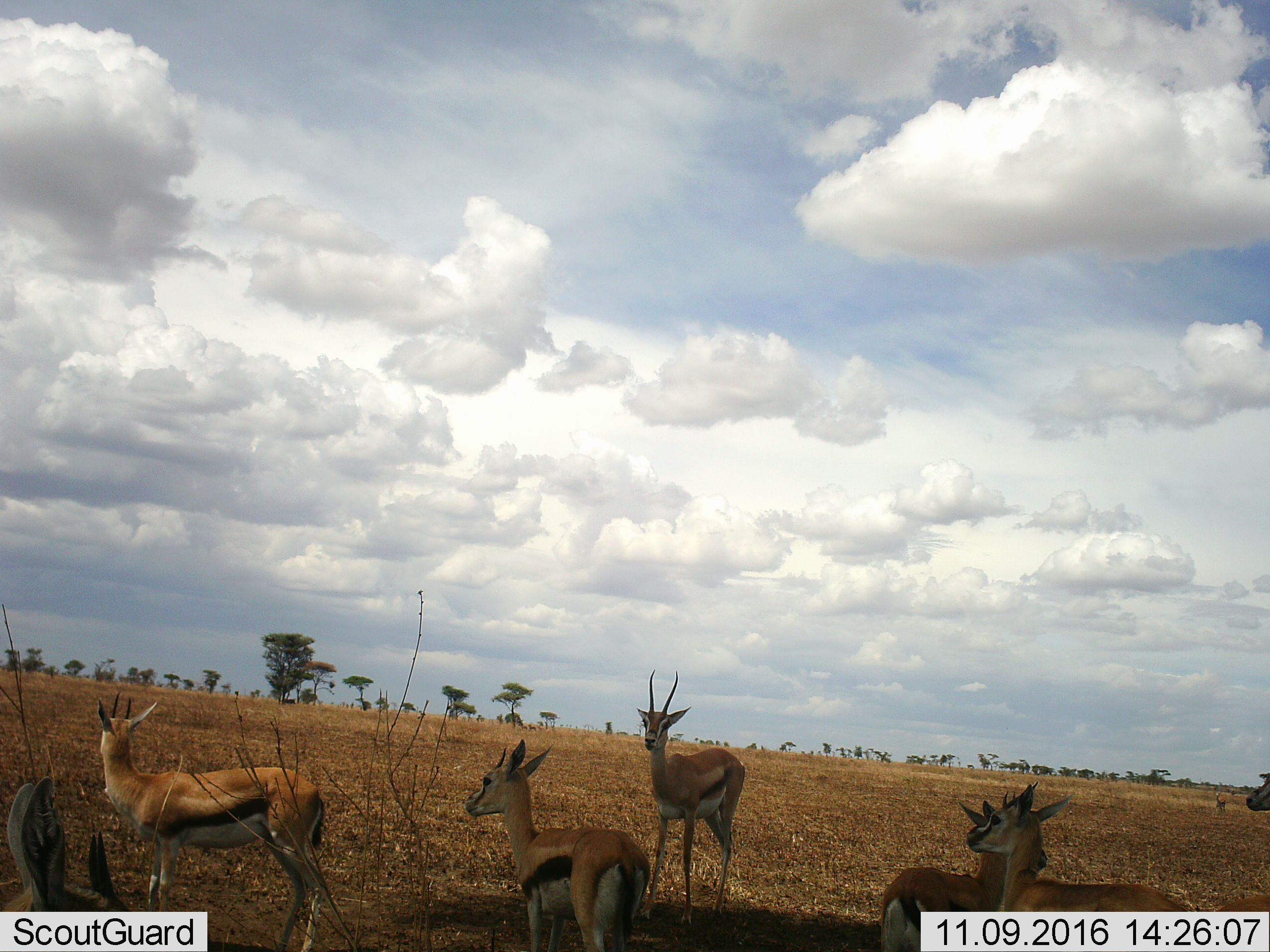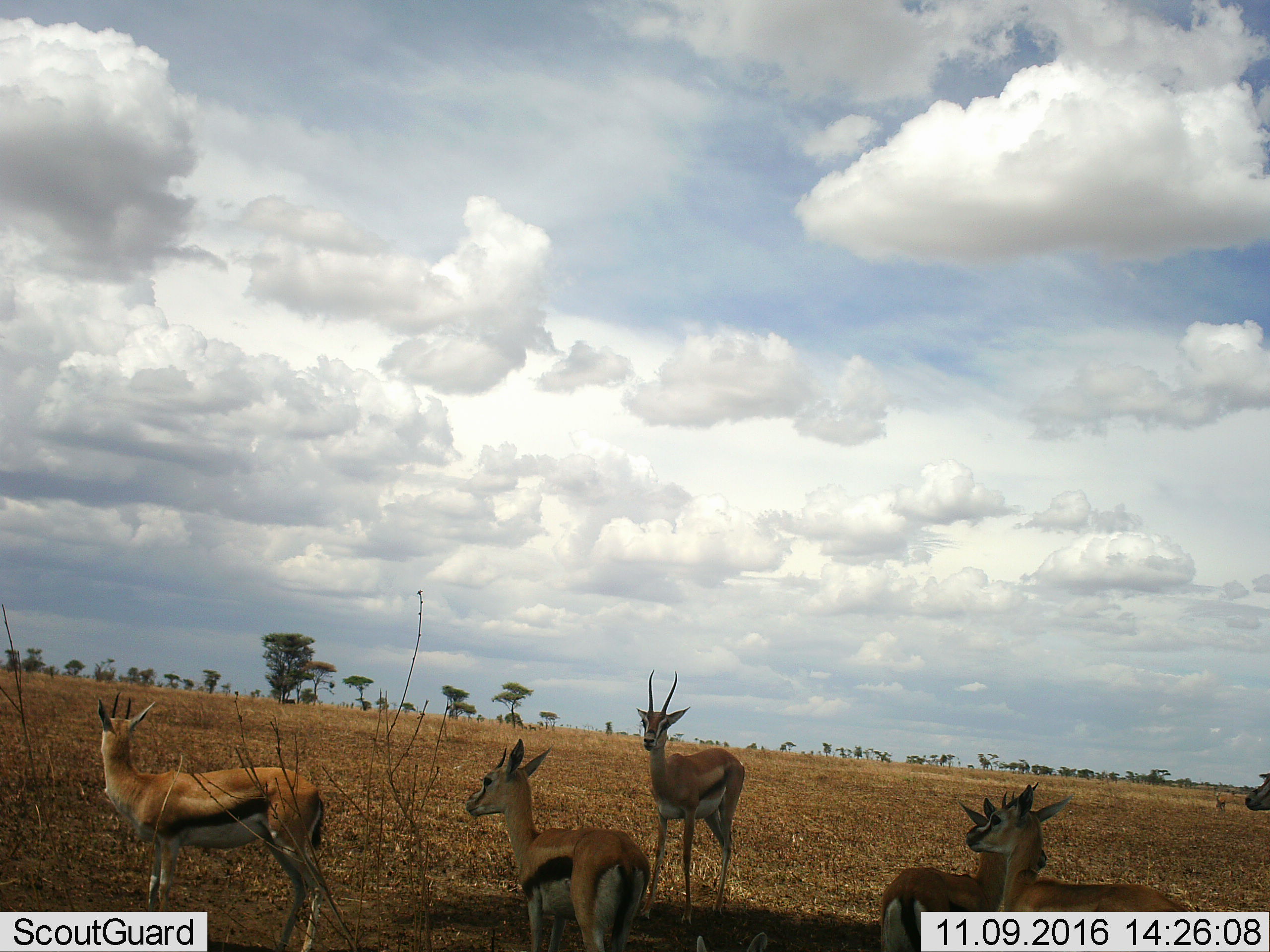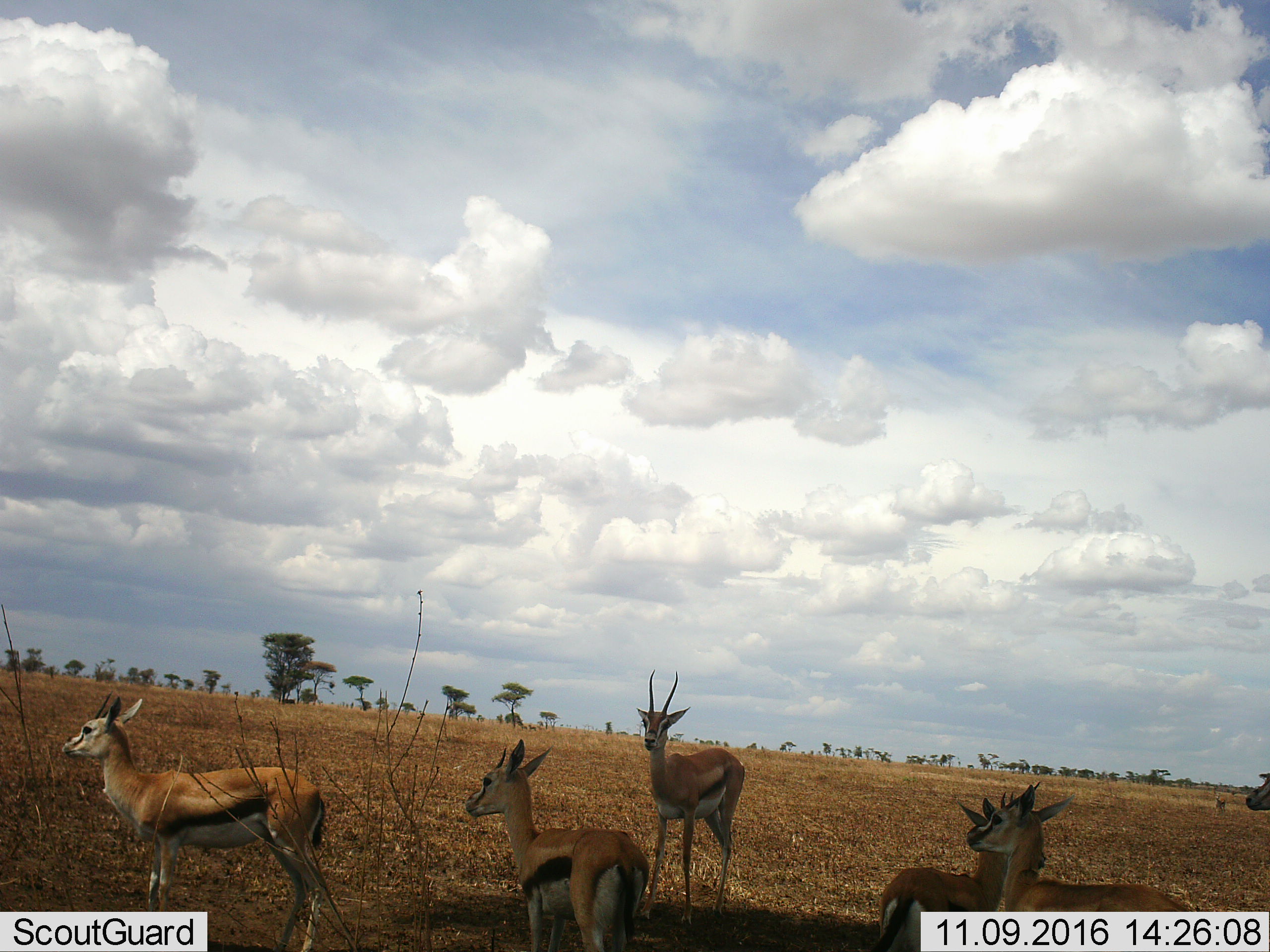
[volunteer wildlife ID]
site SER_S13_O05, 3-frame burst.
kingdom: Animalia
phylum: Chordata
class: Mammalia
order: Artiodactyla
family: Bovidae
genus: Eudorcas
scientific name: Eudorcas thomsonii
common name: thomson's gazelle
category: gazellethomsons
Gazellethomsons (thomson's gazelle) (Eudorcas thomsonii), count 7. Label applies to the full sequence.